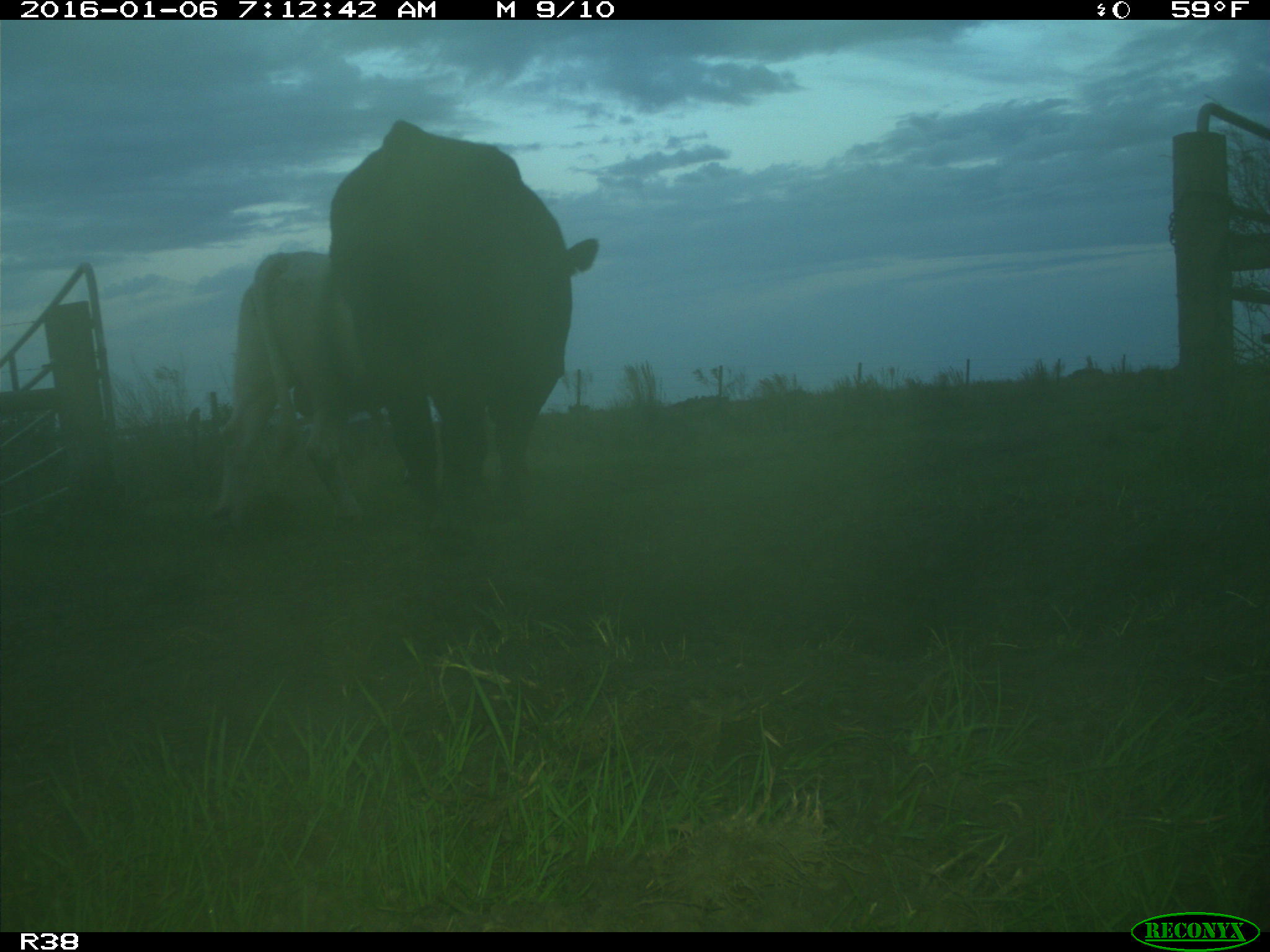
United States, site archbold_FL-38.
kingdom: Animalia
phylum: Chordata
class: Mammalia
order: Artiodactyla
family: Bovidae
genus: Bos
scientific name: Bos taurus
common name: domestic cow